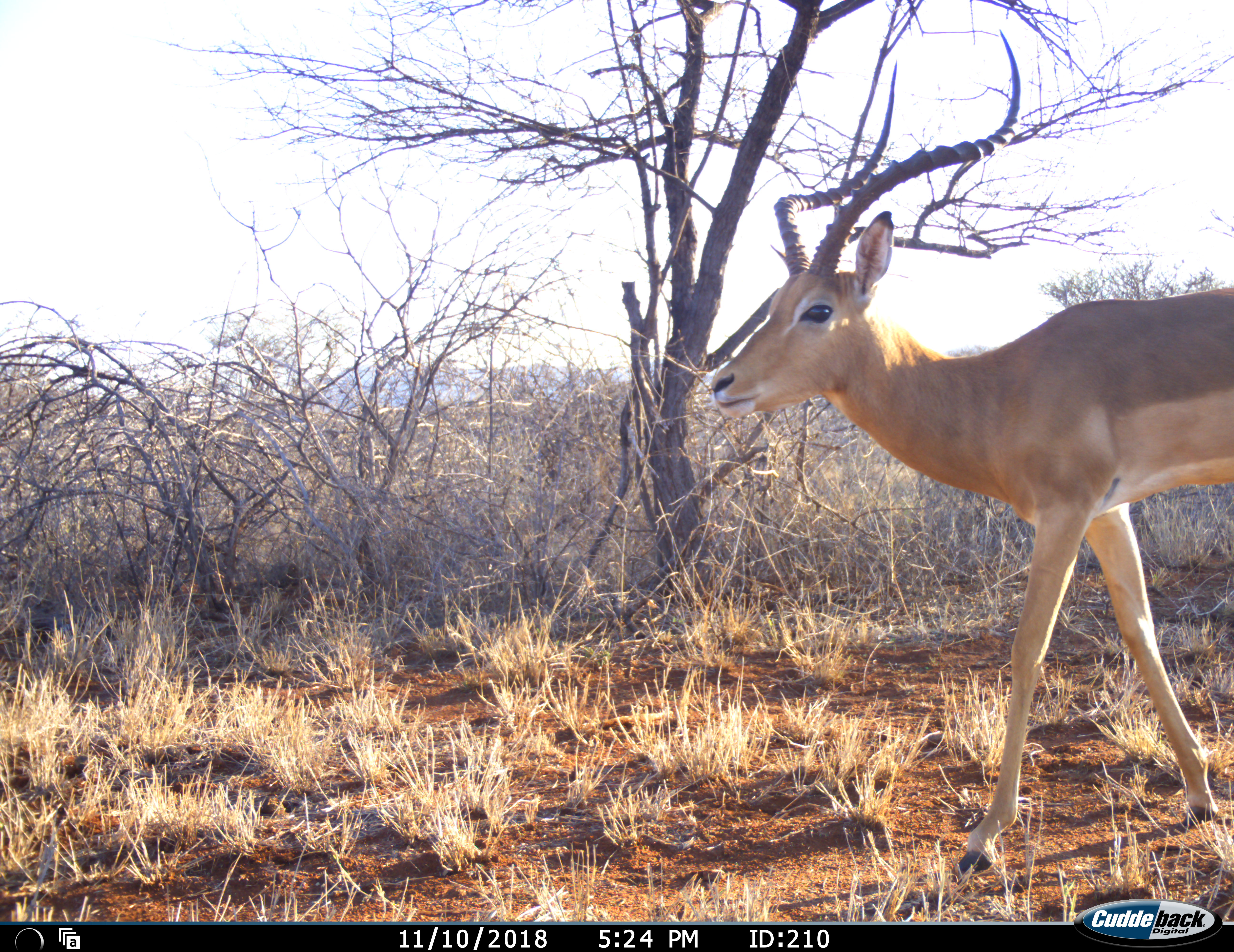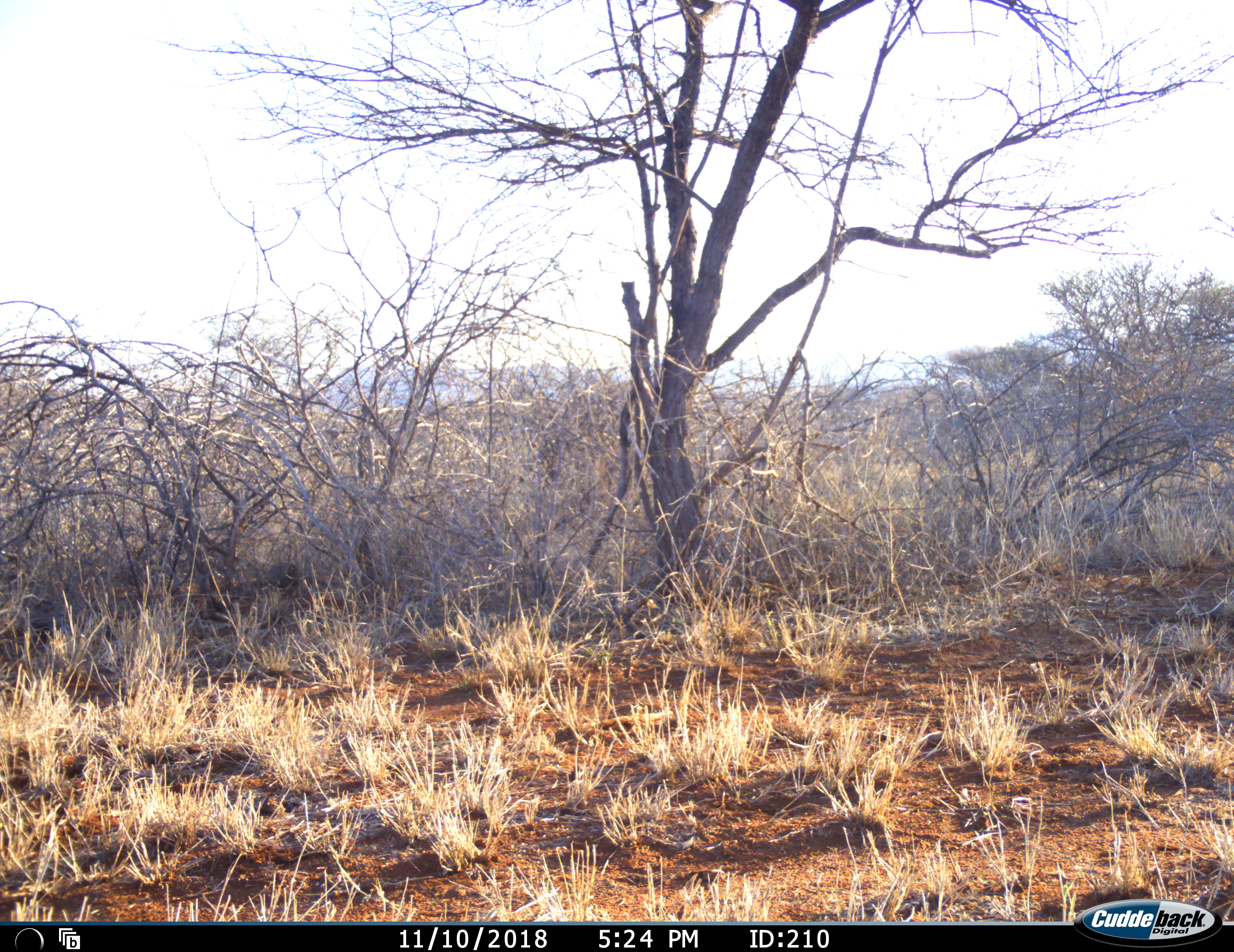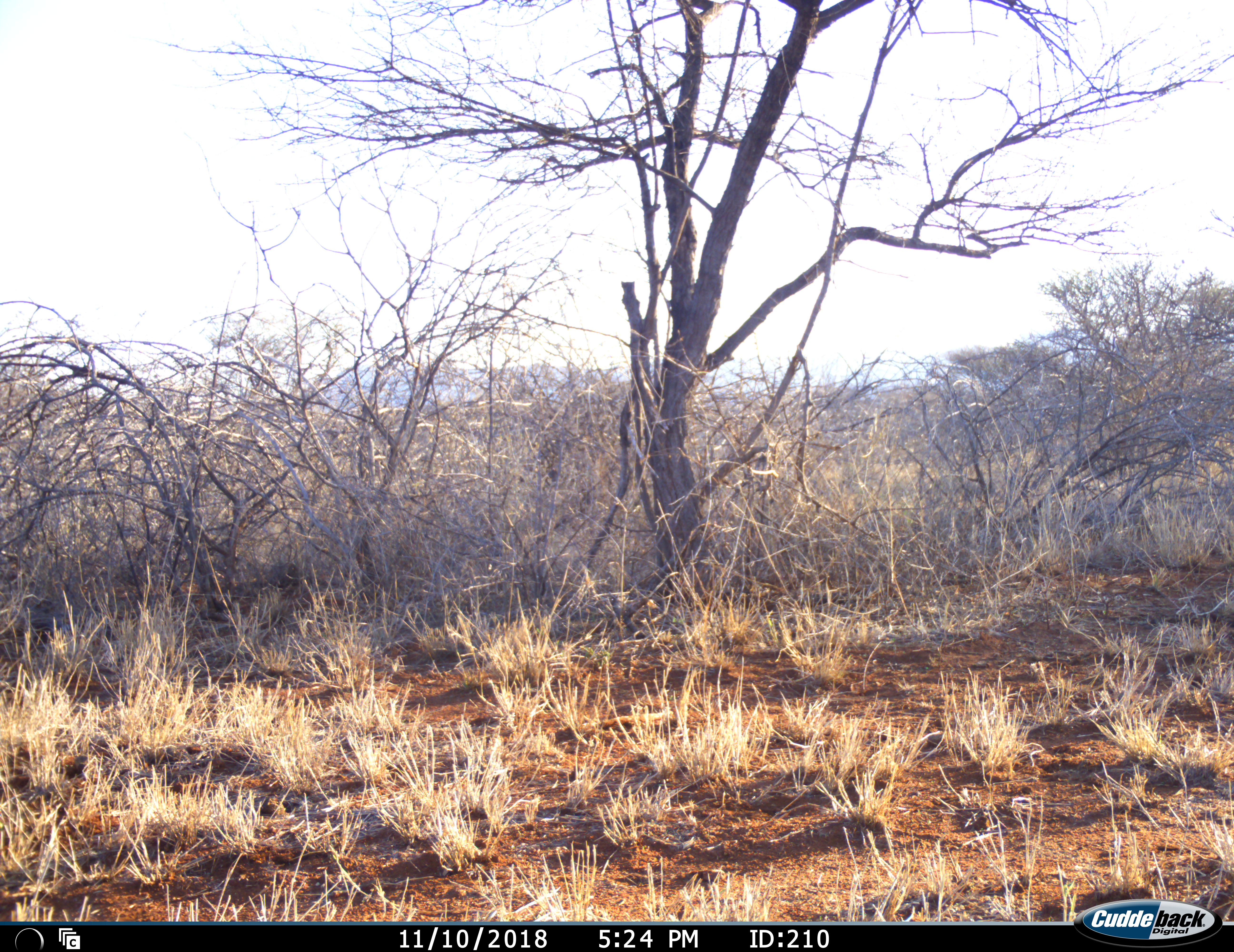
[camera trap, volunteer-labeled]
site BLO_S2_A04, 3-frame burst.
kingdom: Animalia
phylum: Chordata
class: Mammalia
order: Artiodactyla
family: Bovidae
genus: Aepyceros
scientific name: Aepyceros melampus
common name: impala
Impala (Aepyceros melampus), count 1. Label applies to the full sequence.